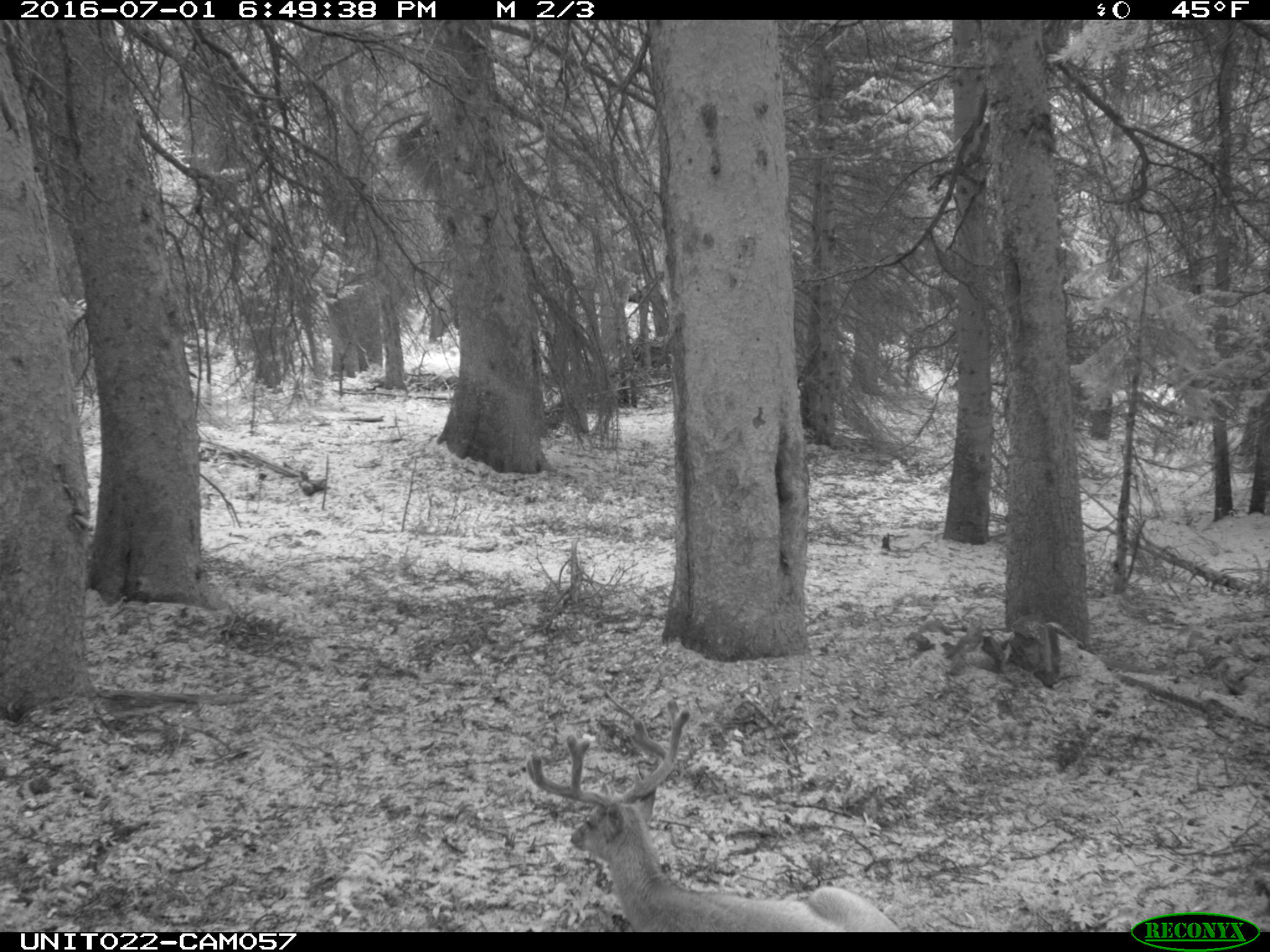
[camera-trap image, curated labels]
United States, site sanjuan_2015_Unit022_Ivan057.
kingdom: Animalia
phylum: Chordata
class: Mammalia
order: Artiodactyla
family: Cervidae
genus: Odocoileus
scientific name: Odocoileus hemionus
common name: mule deer